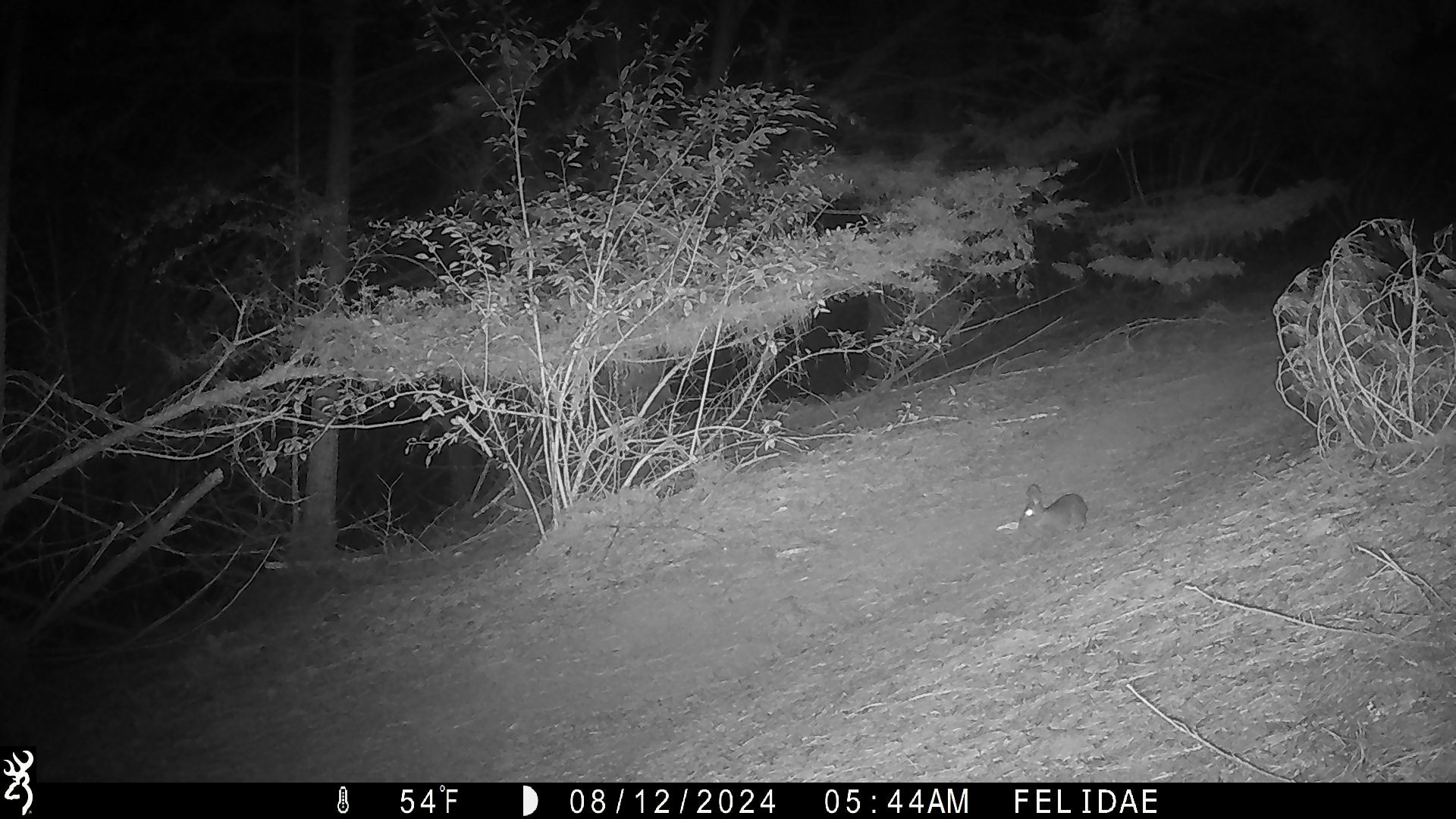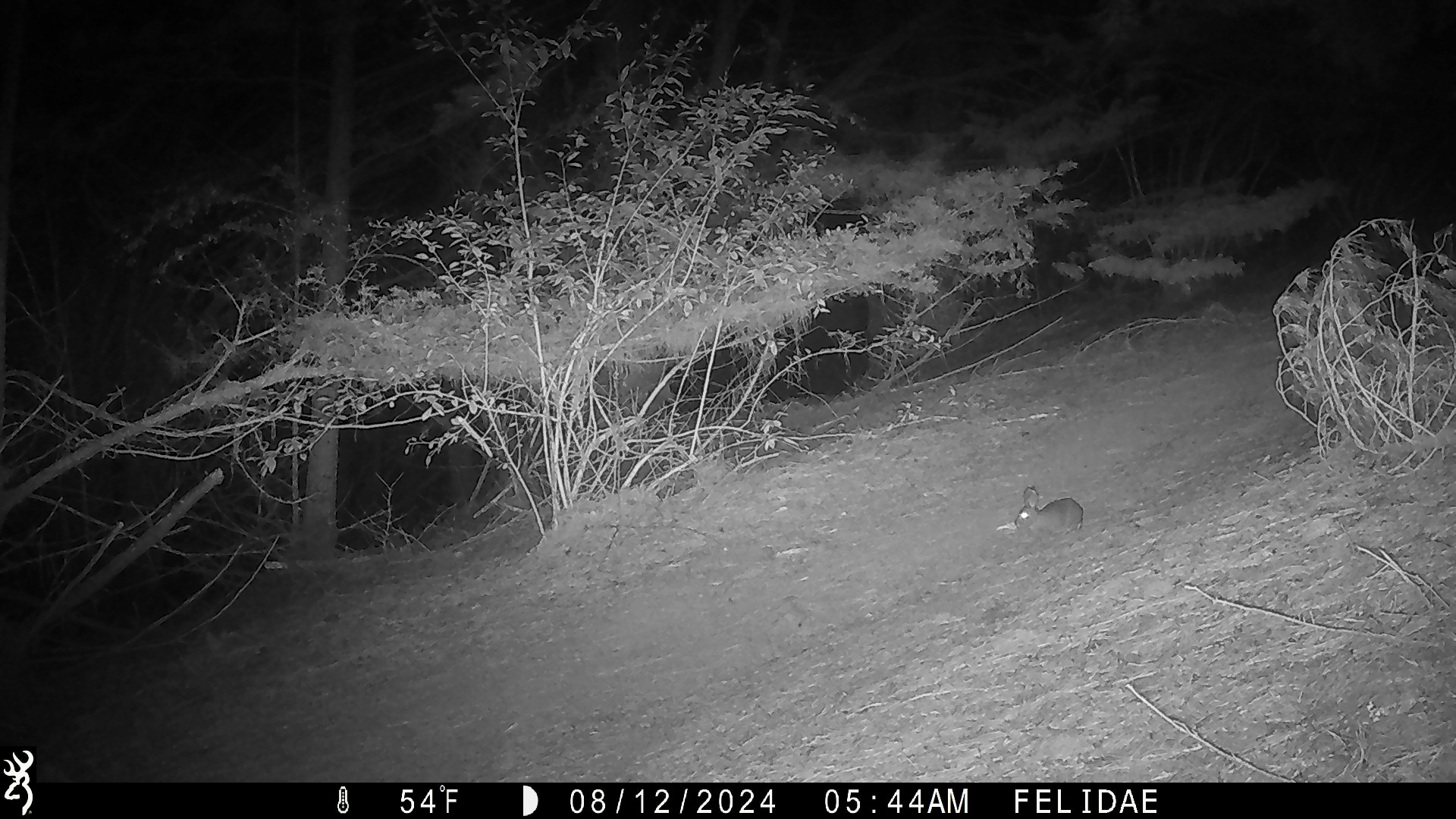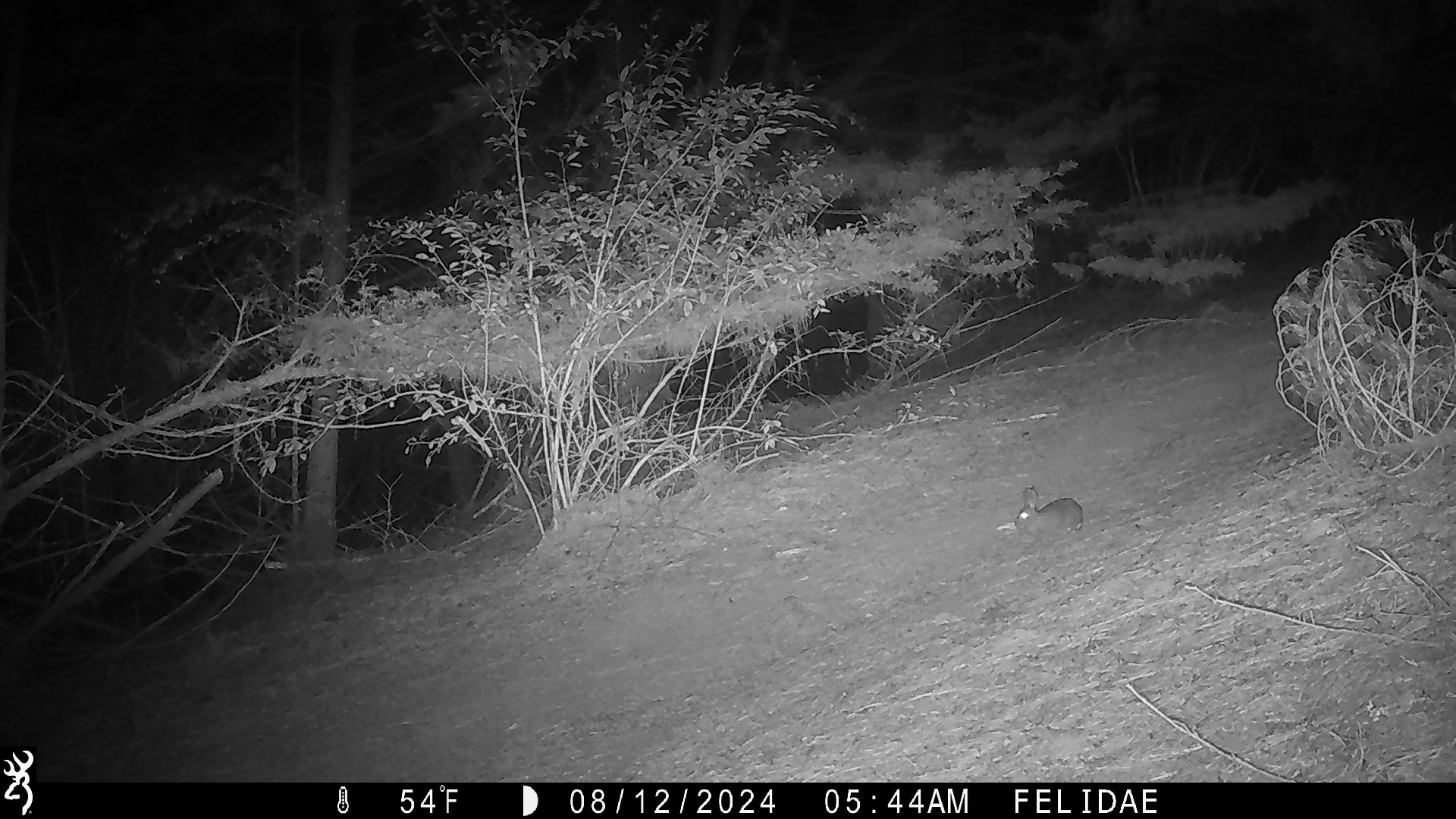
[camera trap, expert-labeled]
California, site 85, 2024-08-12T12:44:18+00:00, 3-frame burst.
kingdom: Animalia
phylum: Chordata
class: Mammalia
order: Lagomorpha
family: Leporidae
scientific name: Leporidae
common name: rabbit